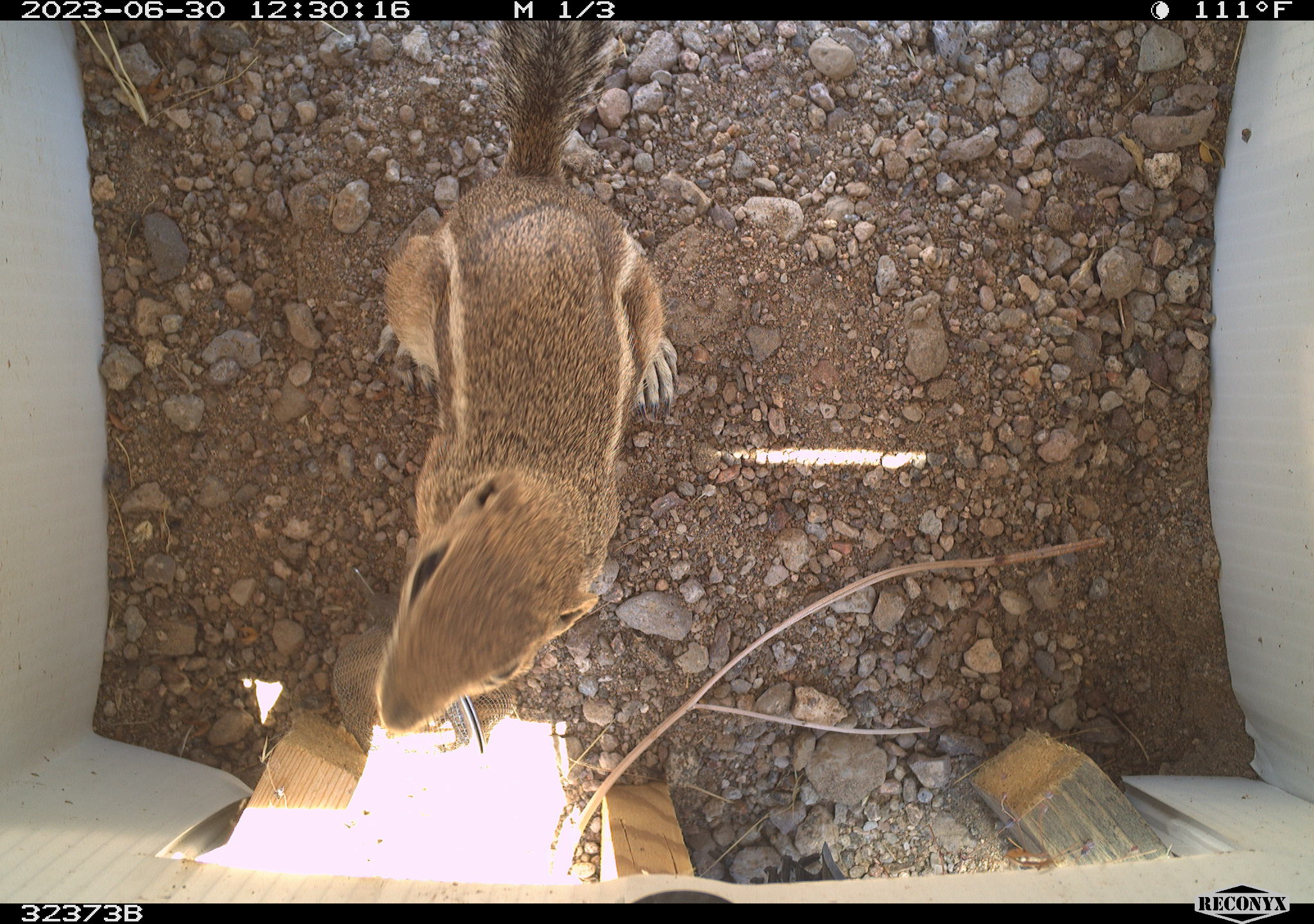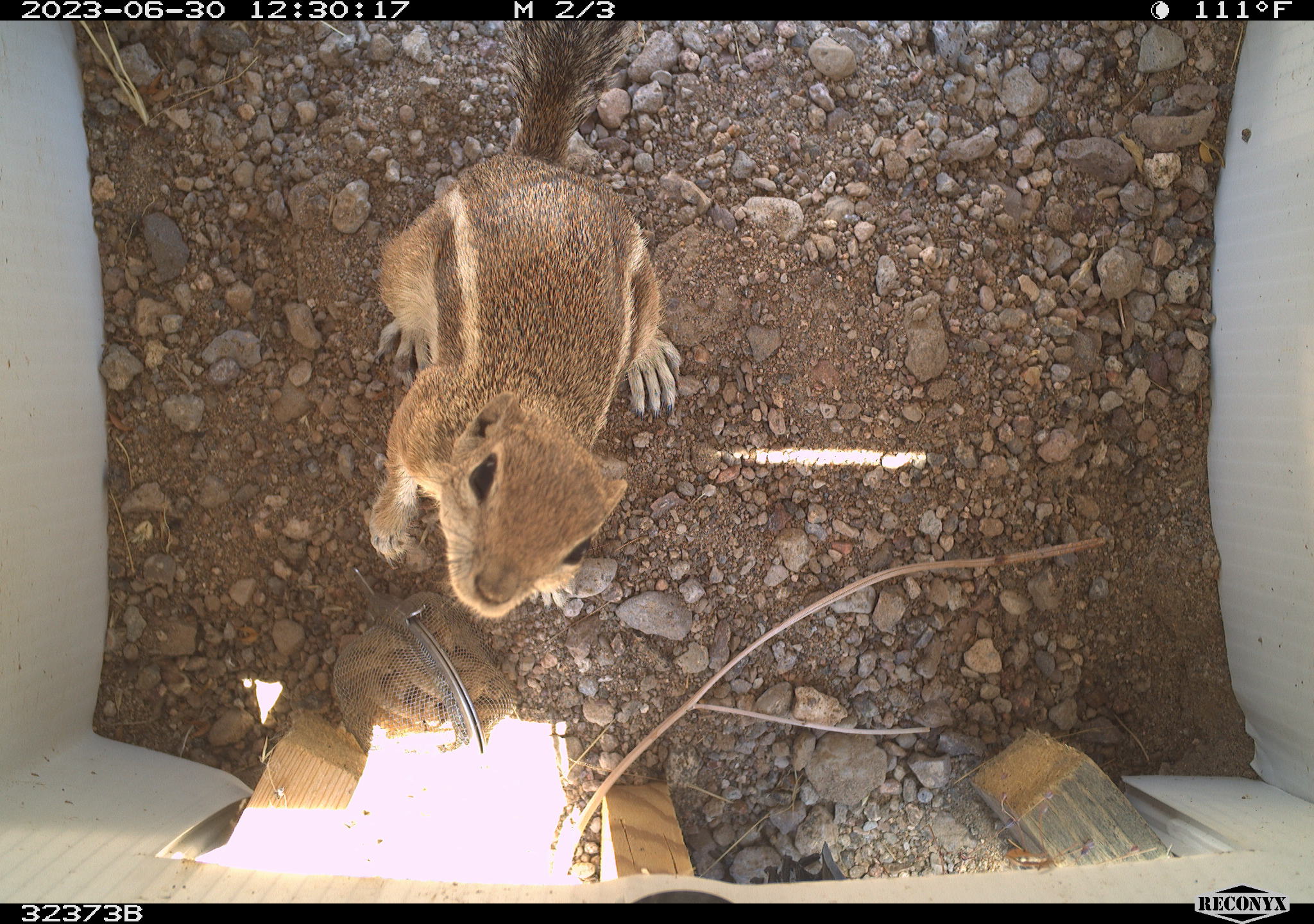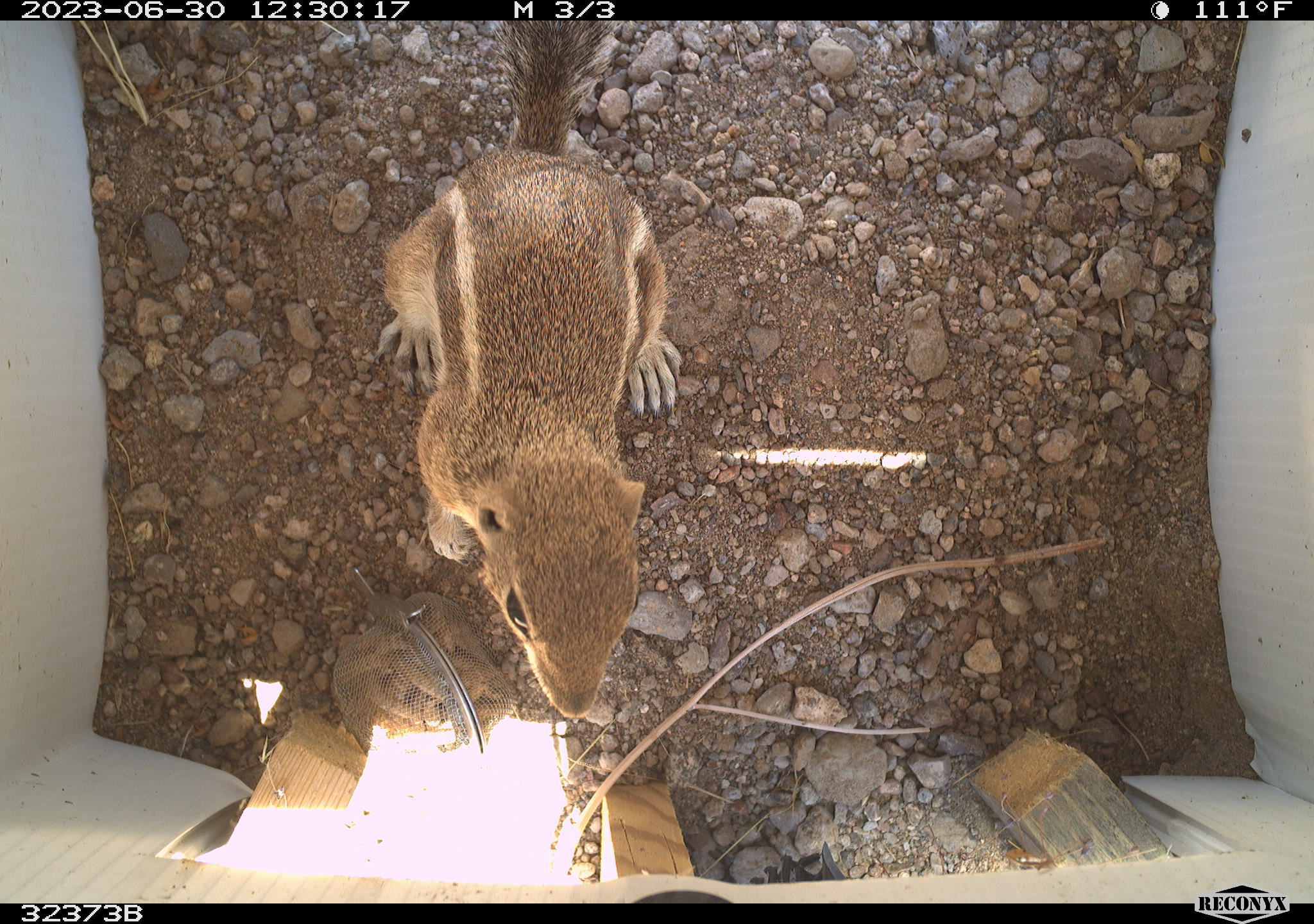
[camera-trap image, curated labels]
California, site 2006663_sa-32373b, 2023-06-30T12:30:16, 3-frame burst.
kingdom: Animalia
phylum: Chordata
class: Mammalia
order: Rodentia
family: Sciuridae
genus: Ammospermophilus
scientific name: Ammospermophilus leucurus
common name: white-tailed antelope squirrel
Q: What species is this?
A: White-tailed antelope squirrel (Ammospermophilus leucurus).